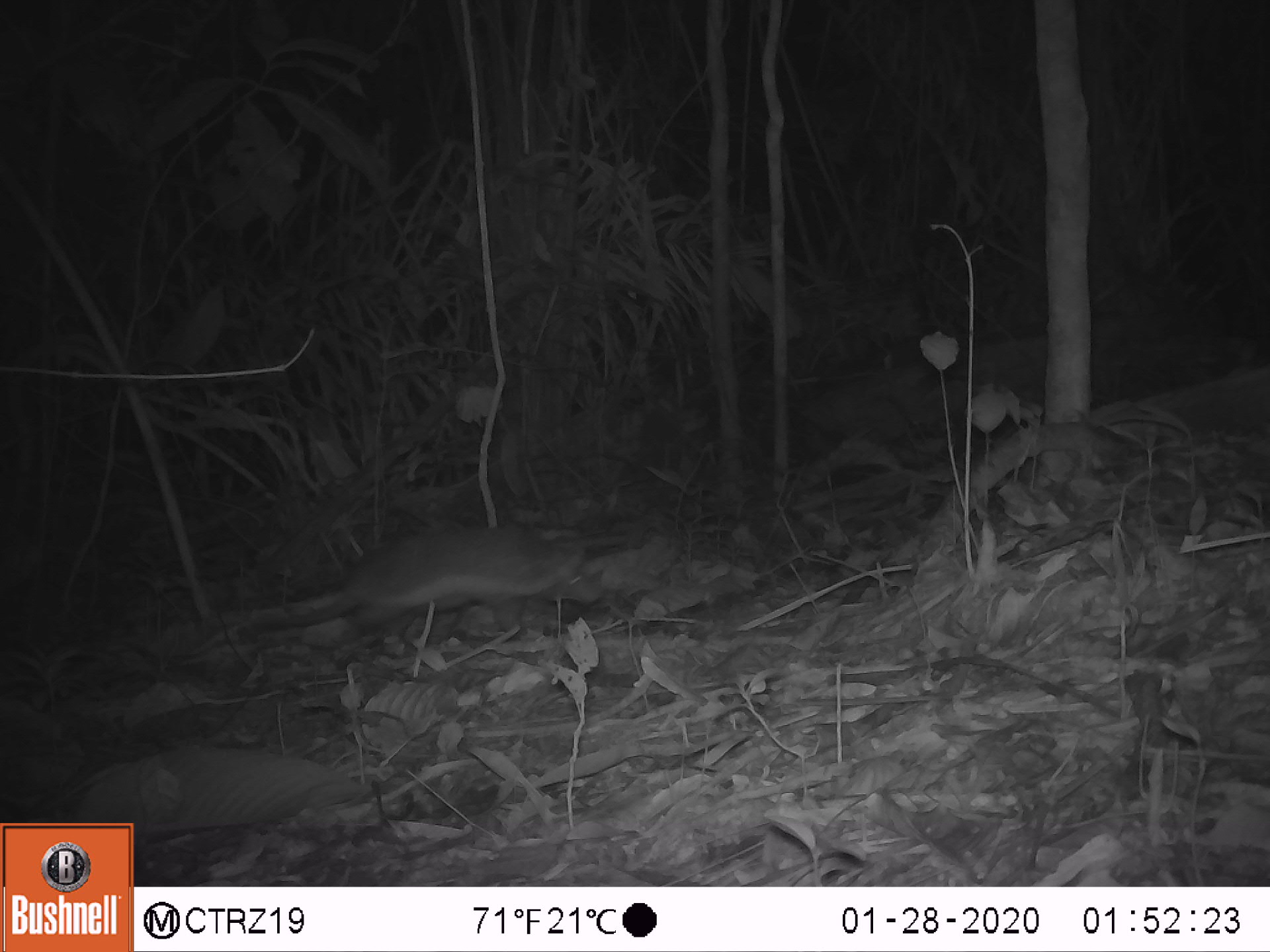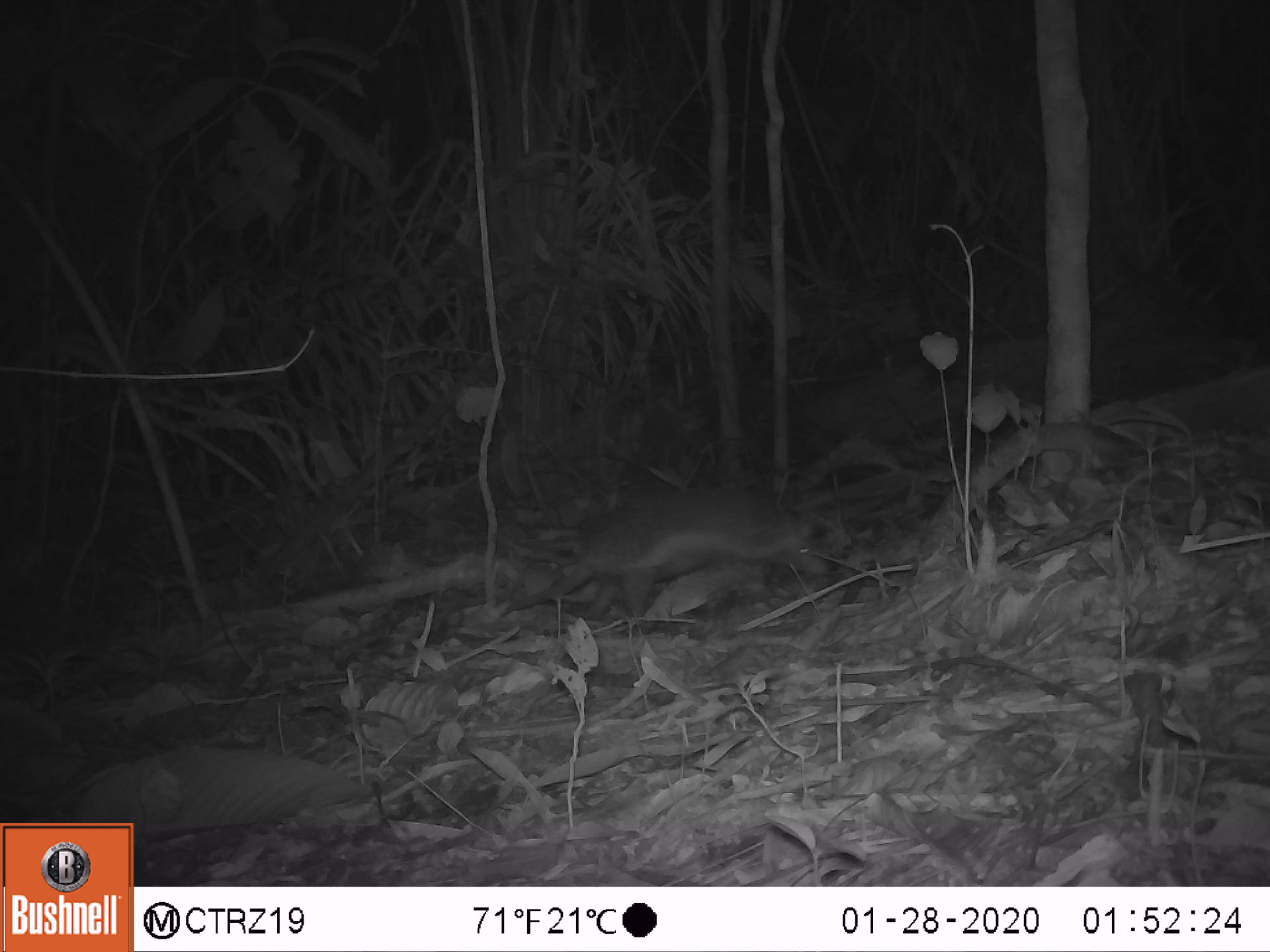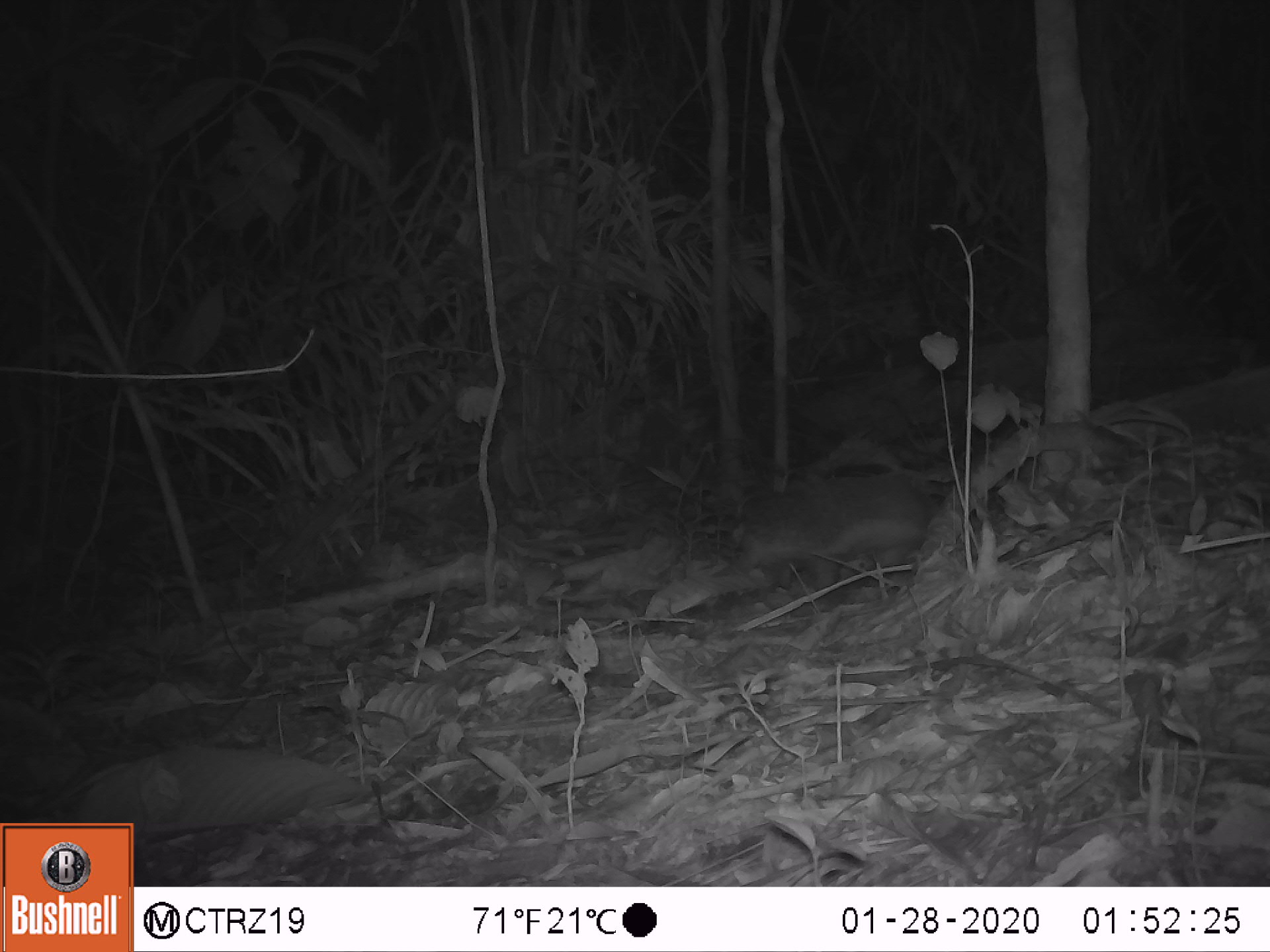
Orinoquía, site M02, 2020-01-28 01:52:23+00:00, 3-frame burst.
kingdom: Animalia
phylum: Chordata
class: Mammalia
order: Cingulata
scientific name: Cingulata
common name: armadillo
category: unknown armadillo